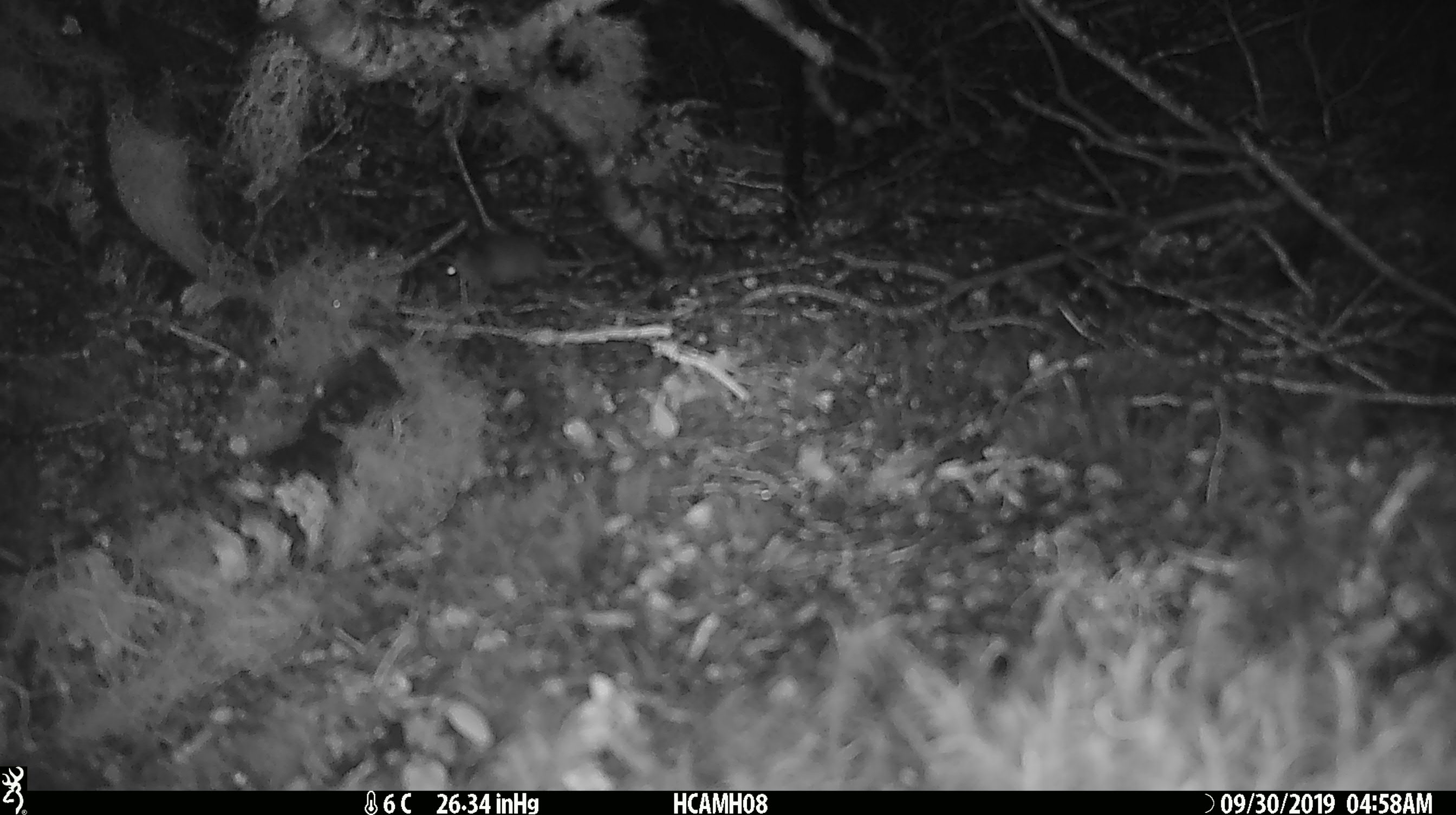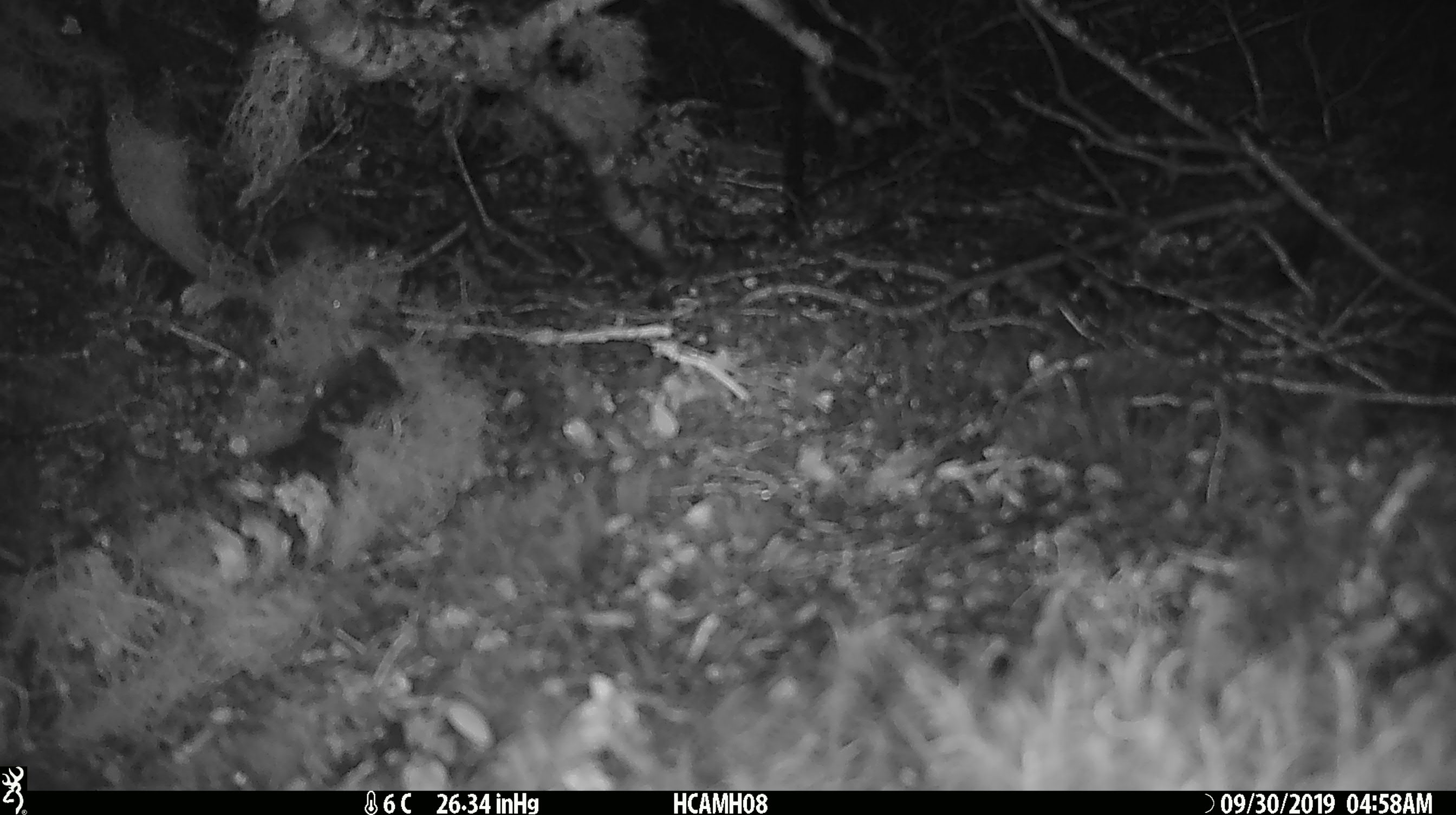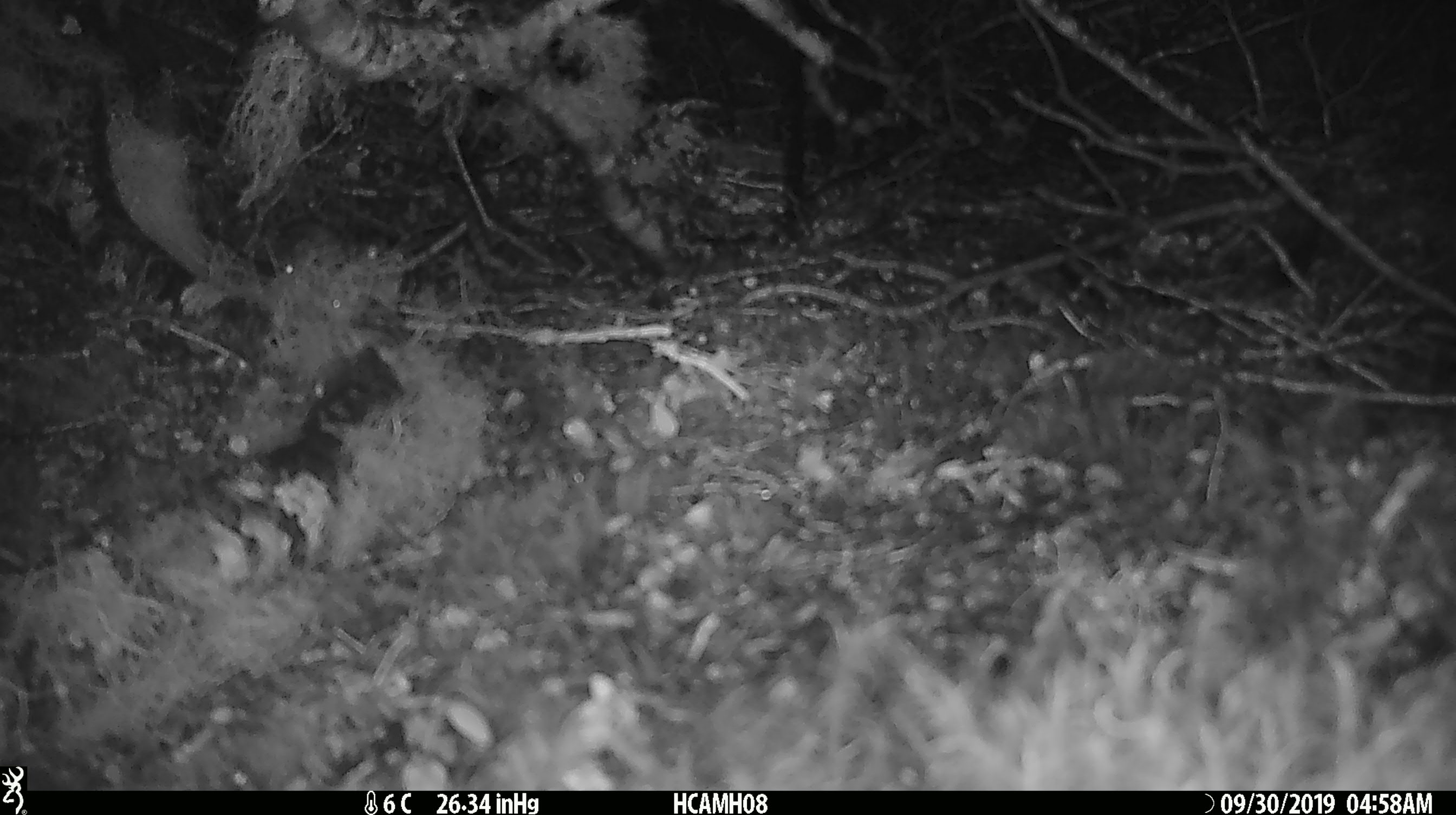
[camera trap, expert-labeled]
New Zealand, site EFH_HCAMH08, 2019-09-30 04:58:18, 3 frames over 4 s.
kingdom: Animalia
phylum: Chordata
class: Mammalia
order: Rodentia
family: Muridae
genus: Mus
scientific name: Mus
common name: mouse